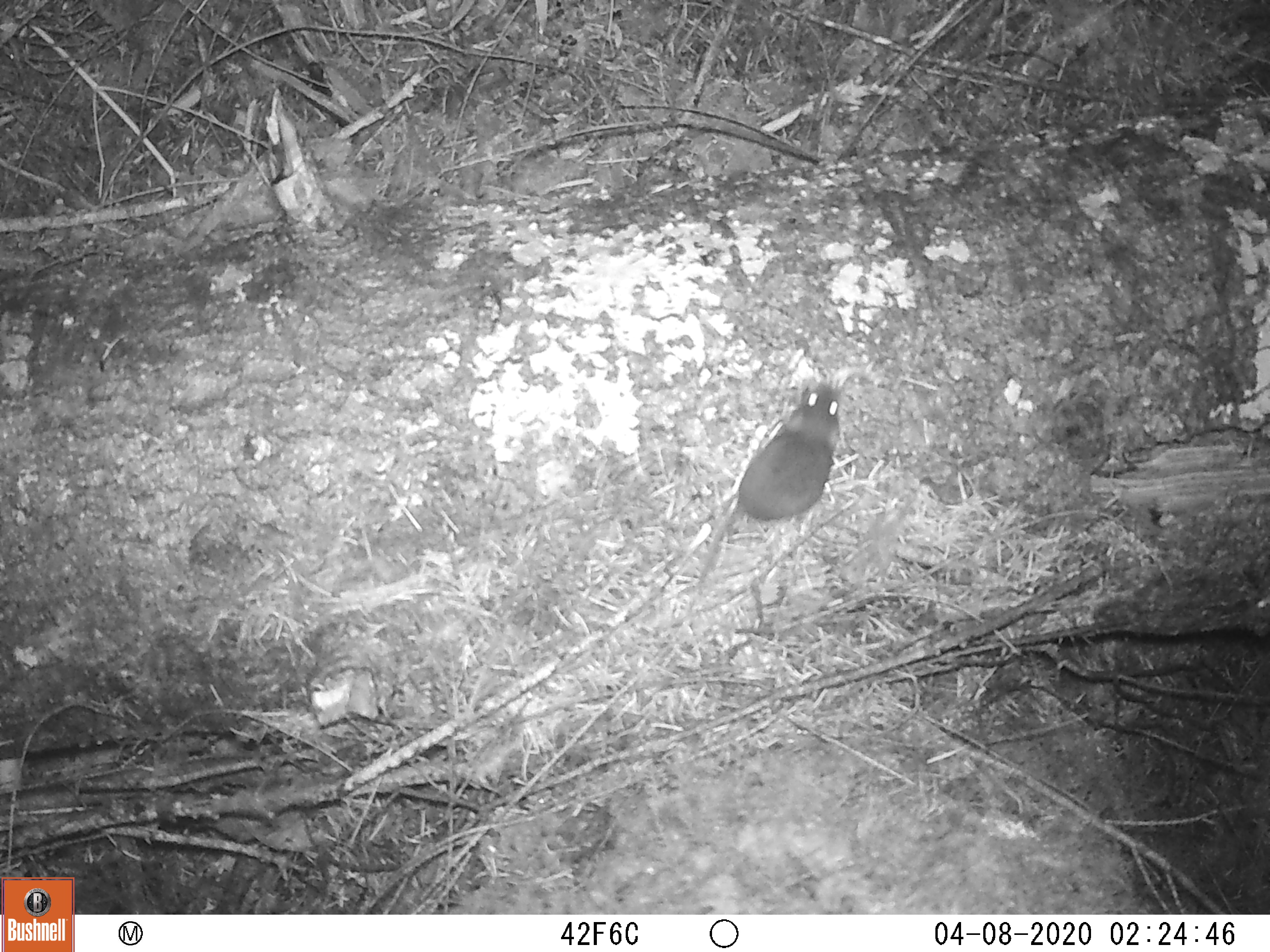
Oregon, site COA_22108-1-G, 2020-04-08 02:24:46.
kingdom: Animalia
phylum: Chordata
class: Mammalia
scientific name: Mammalia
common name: small mammal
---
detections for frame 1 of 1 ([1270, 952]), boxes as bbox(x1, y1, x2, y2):
small mammal: bbox(666, 334, 889, 632)